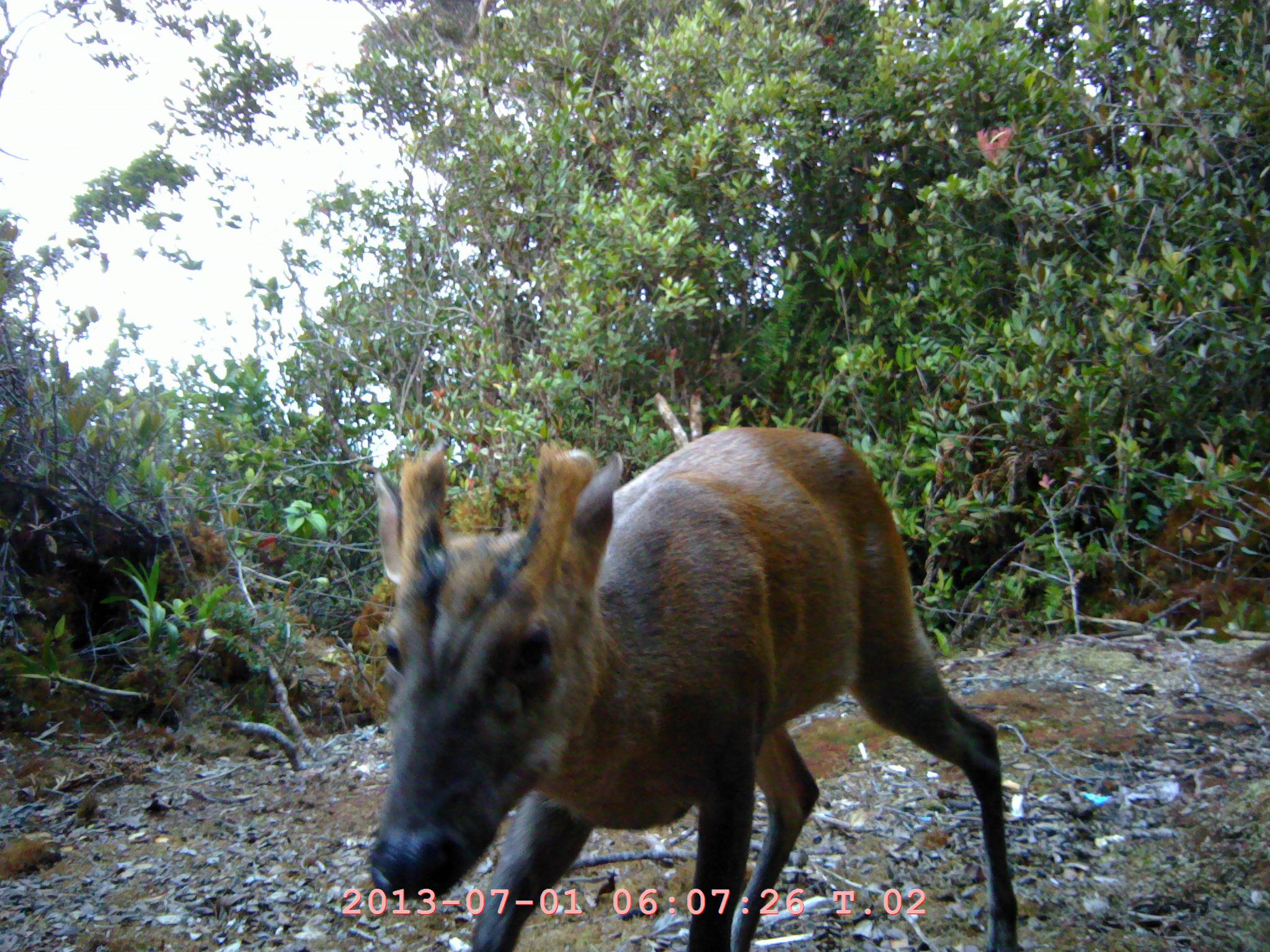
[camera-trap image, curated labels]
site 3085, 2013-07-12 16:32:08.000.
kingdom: Animalia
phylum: Chordata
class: Mammalia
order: Artiodactyla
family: Cervidae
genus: Muntiacus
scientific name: Muntiacus muntjak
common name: southern red muntjac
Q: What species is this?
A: Muntiacus muntjak (southern red muntjac).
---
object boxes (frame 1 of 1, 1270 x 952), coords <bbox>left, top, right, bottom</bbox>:
muntiacus muntjak: <bbox>363, 426, 1018, 951</bbox>